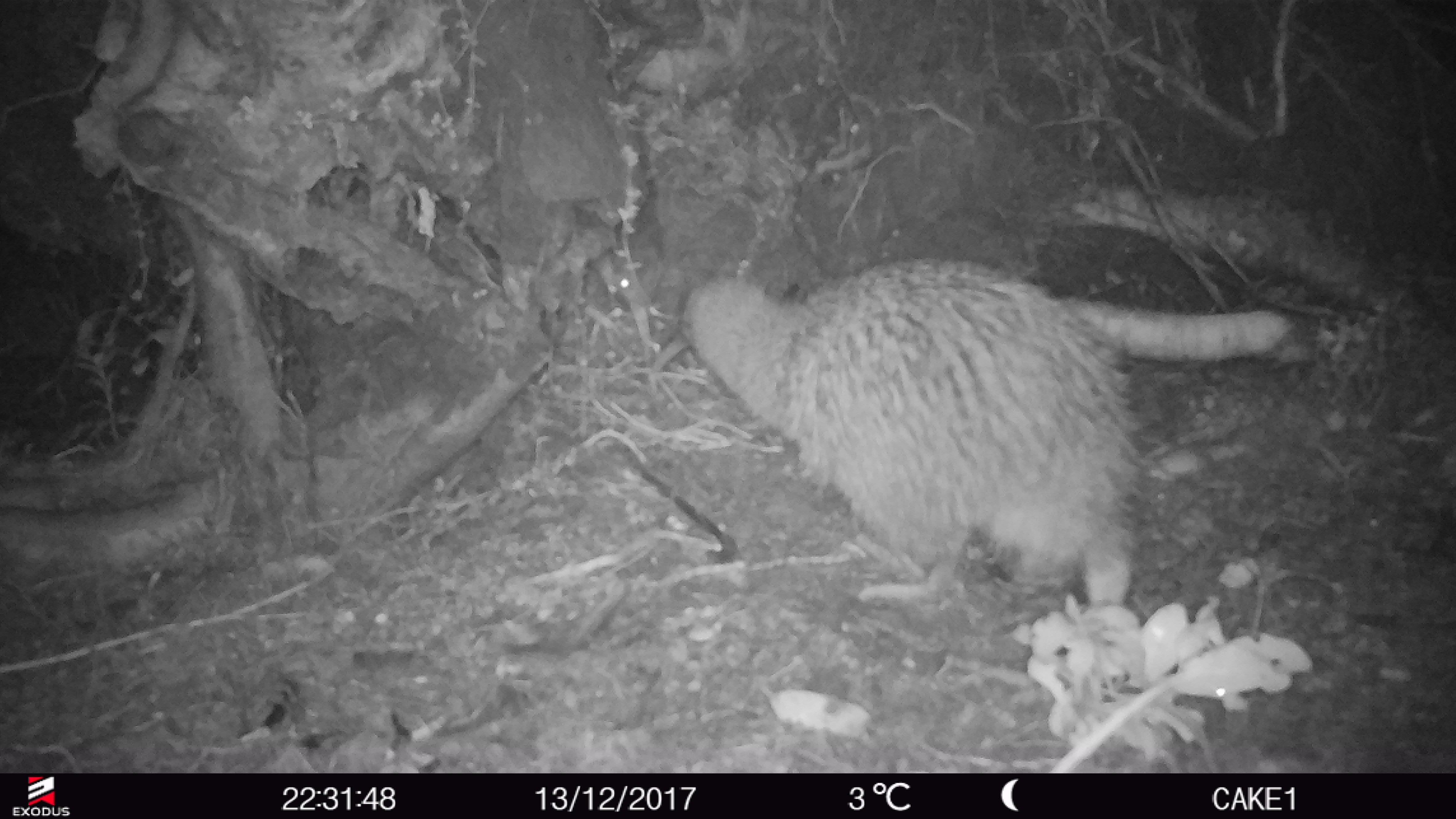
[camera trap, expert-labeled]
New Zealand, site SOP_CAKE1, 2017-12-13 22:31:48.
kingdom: Animalia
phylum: Chordata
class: Aves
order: Apterygiformes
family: Apterygidae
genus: Apteryx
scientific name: Apteryx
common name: kiwi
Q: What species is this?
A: Kiwi (Apteryx).